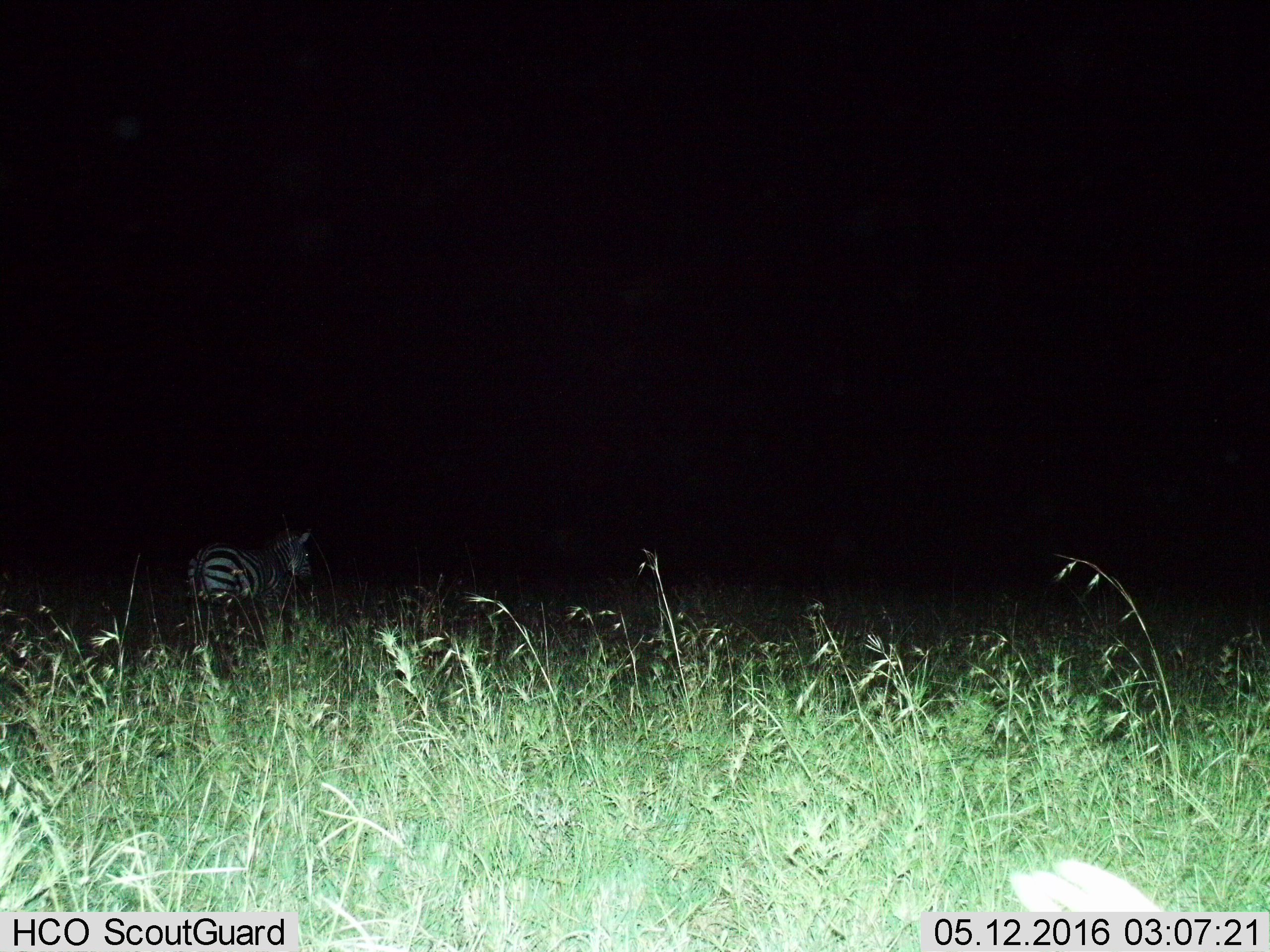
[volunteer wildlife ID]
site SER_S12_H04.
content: unidentified animal